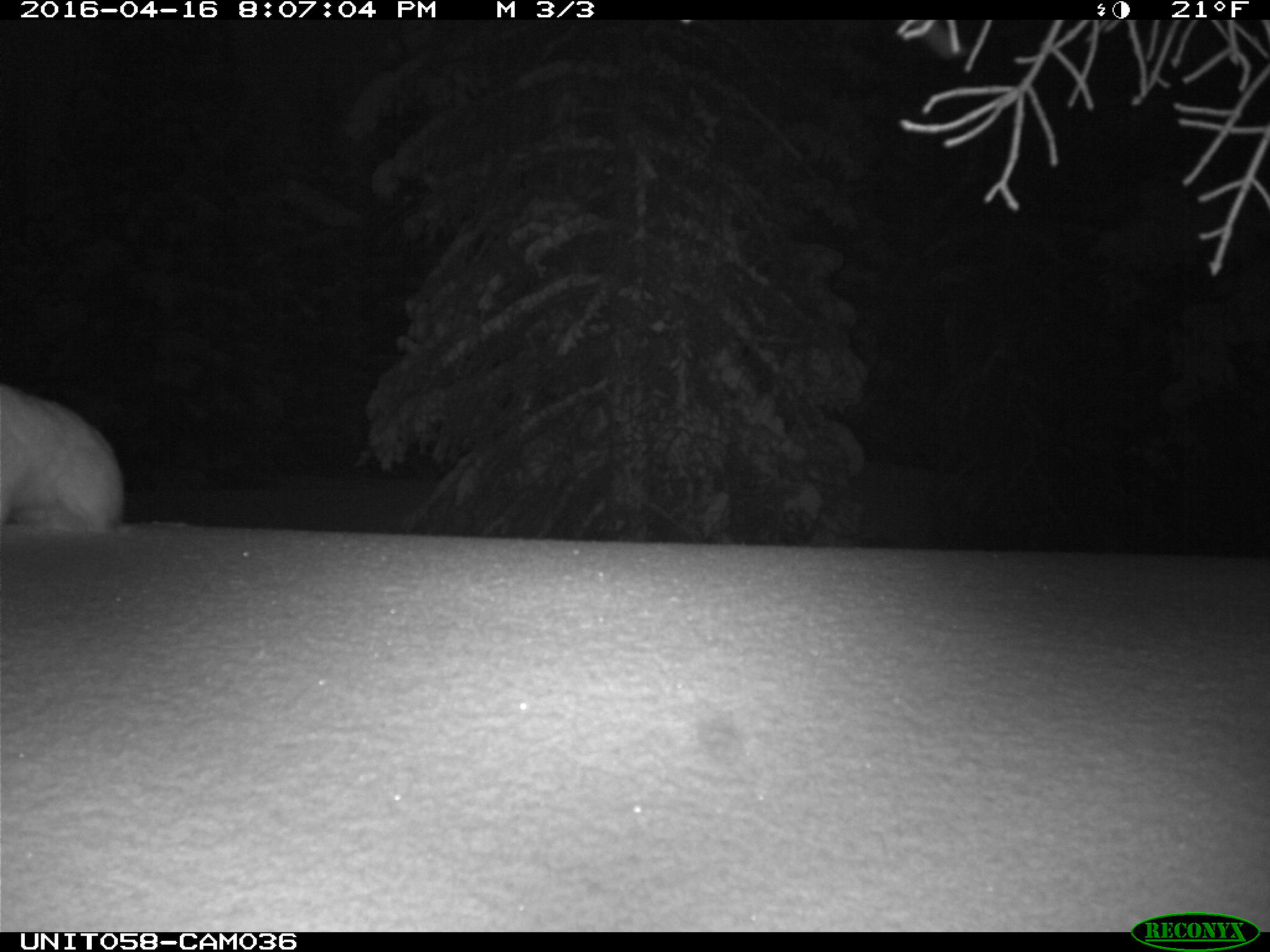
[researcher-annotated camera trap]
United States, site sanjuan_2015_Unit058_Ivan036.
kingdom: Animalia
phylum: Chordata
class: Mammalia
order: Lagomorpha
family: Leporidae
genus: Lepus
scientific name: Lepus americanus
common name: snowshoe hare